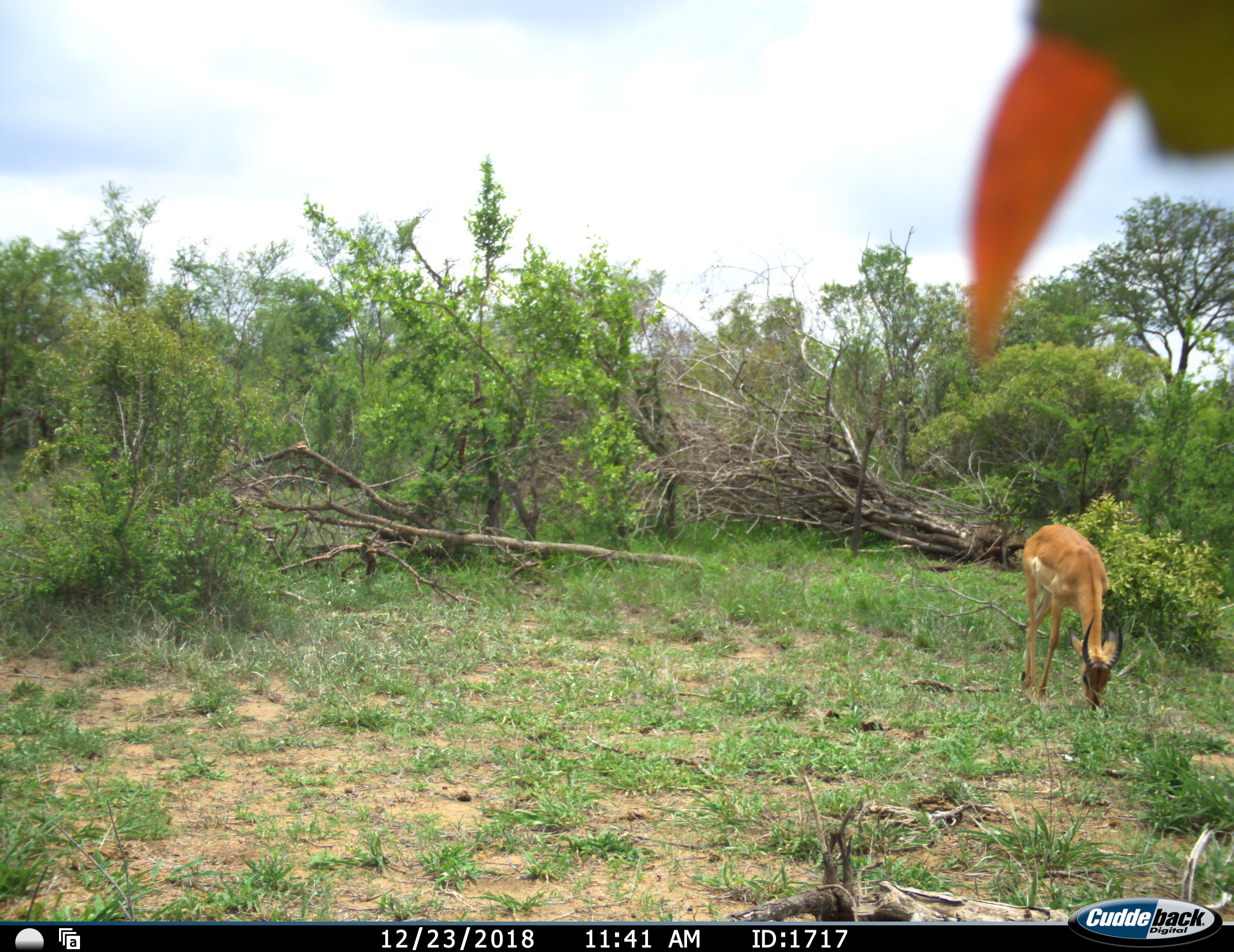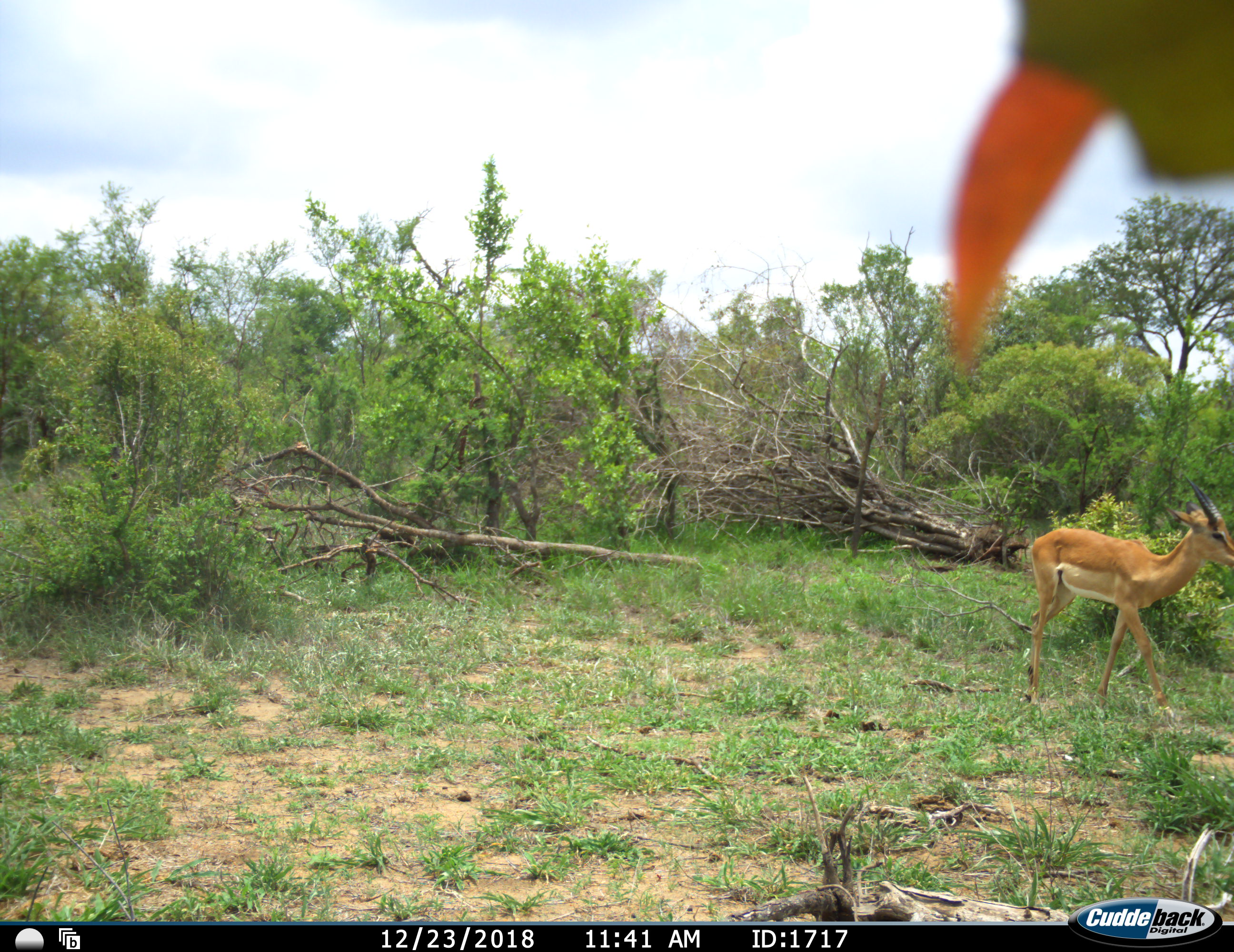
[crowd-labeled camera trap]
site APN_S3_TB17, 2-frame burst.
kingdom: Animalia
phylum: Chordata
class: Mammalia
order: Artiodactyla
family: Bovidae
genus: Aepyceros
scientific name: Aepyceros melampus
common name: impala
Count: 1.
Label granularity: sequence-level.